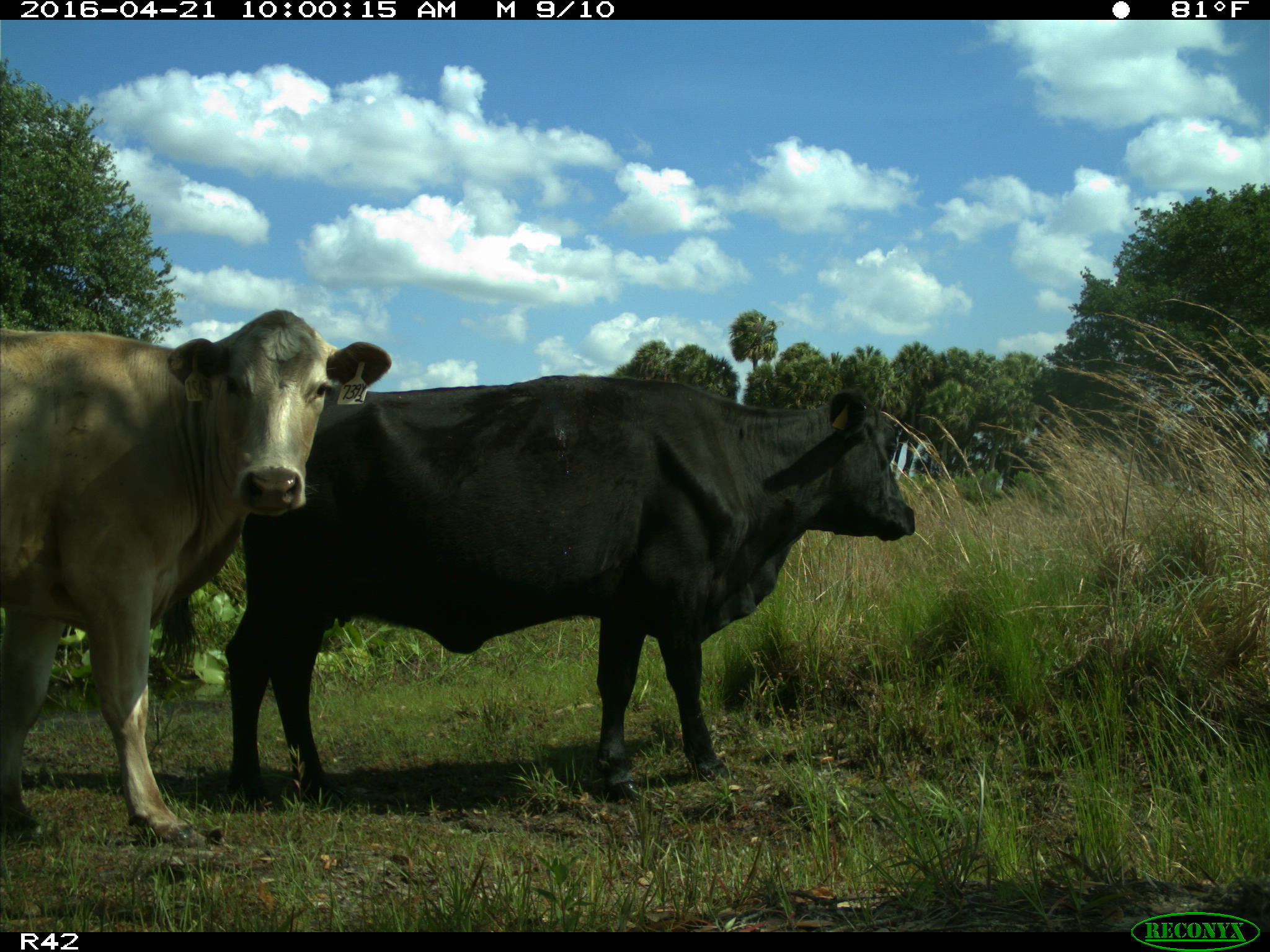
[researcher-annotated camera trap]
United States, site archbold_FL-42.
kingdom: Animalia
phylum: Chordata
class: Mammalia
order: Artiodactyla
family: Bovidae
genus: Bos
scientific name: Bos taurus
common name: domestic cow